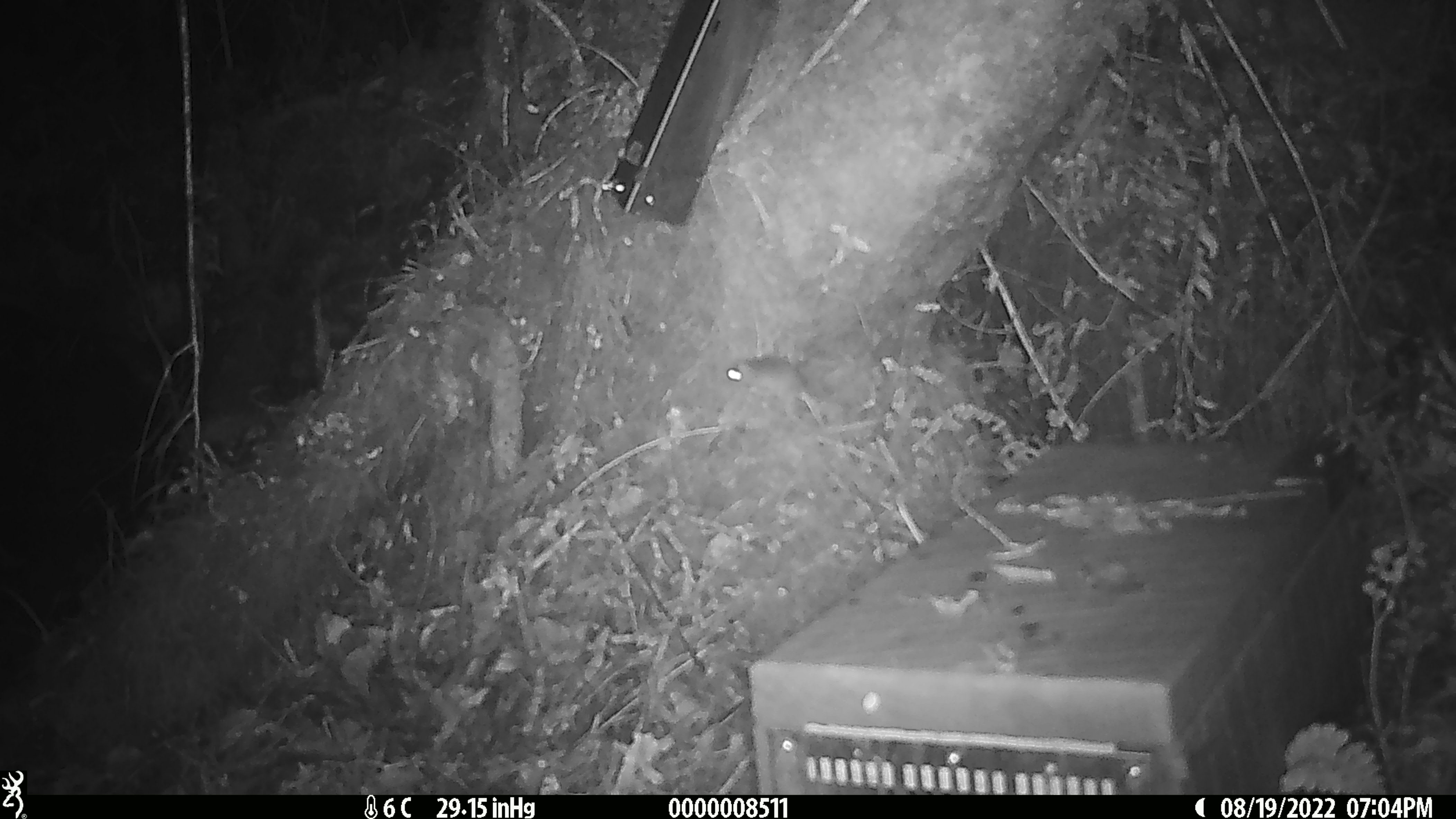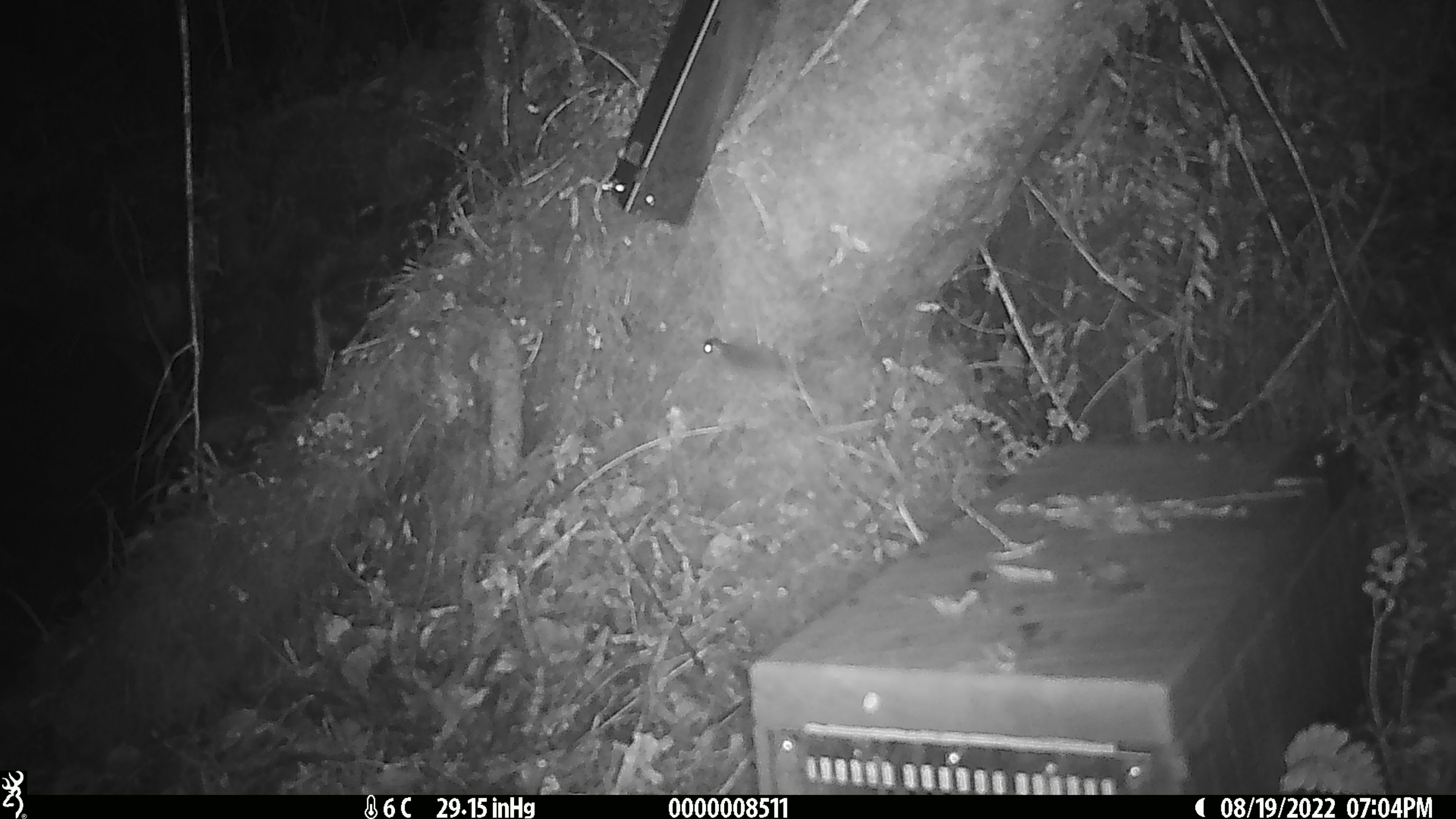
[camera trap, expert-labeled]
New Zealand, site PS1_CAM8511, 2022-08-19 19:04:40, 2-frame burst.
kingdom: Animalia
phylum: Chordata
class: Mammalia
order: Rodentia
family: Muridae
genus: Mus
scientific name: Mus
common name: mouse